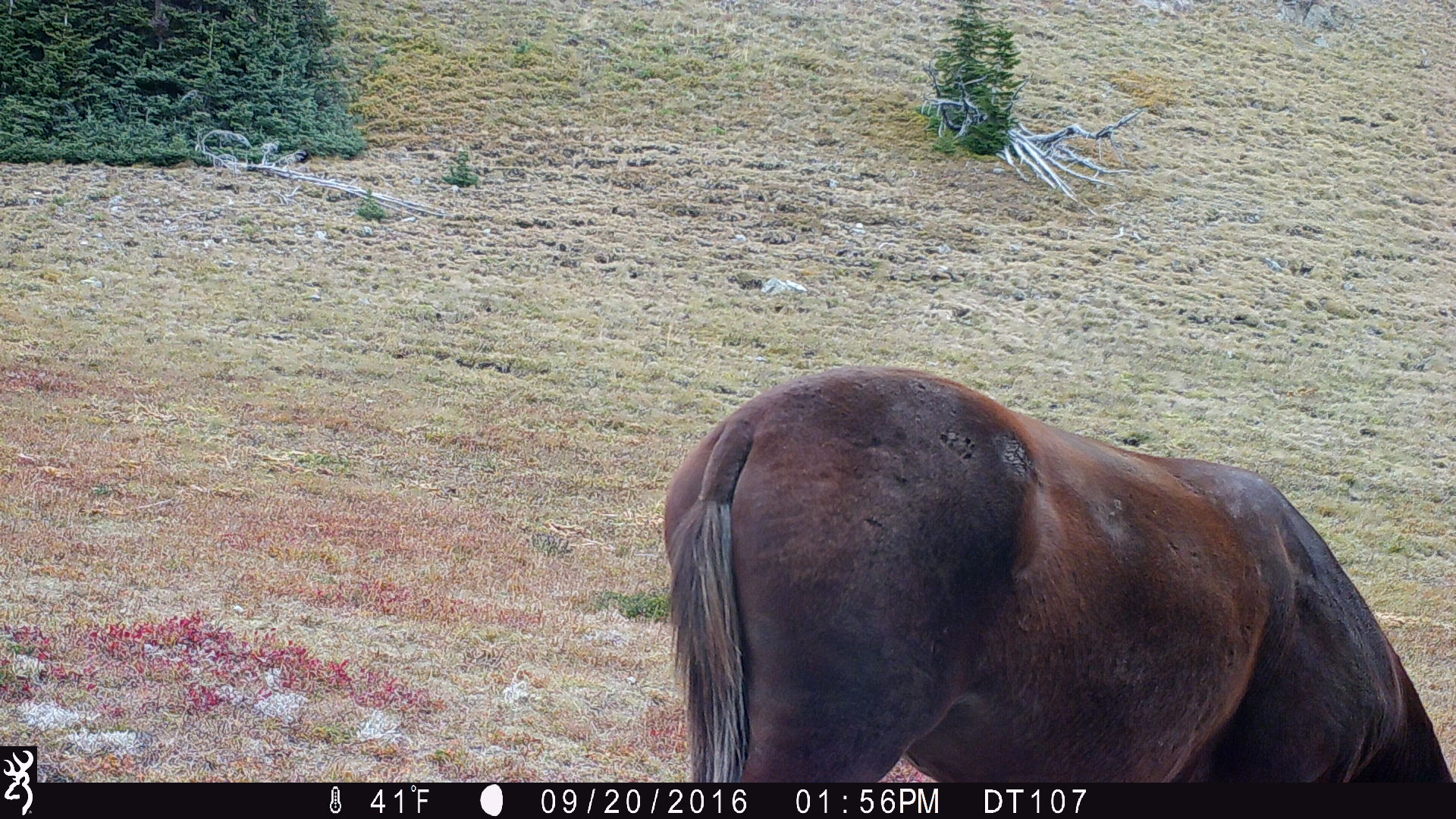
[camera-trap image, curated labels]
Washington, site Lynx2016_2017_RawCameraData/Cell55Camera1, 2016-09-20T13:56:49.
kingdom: Animalia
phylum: Chordata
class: Mammalia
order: Perissodactyla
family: Equidae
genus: Equus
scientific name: Equus caballus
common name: domestic horse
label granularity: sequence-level